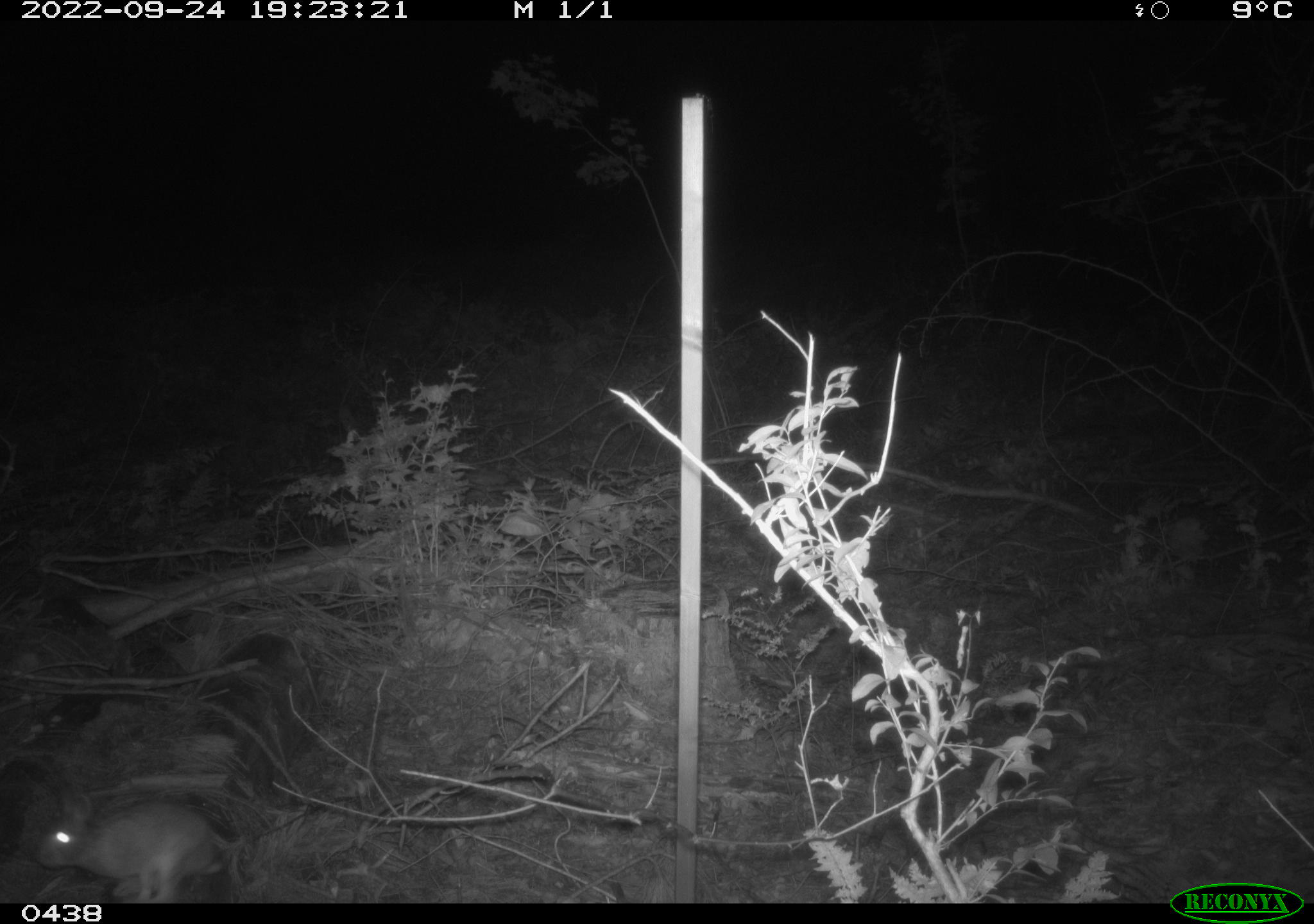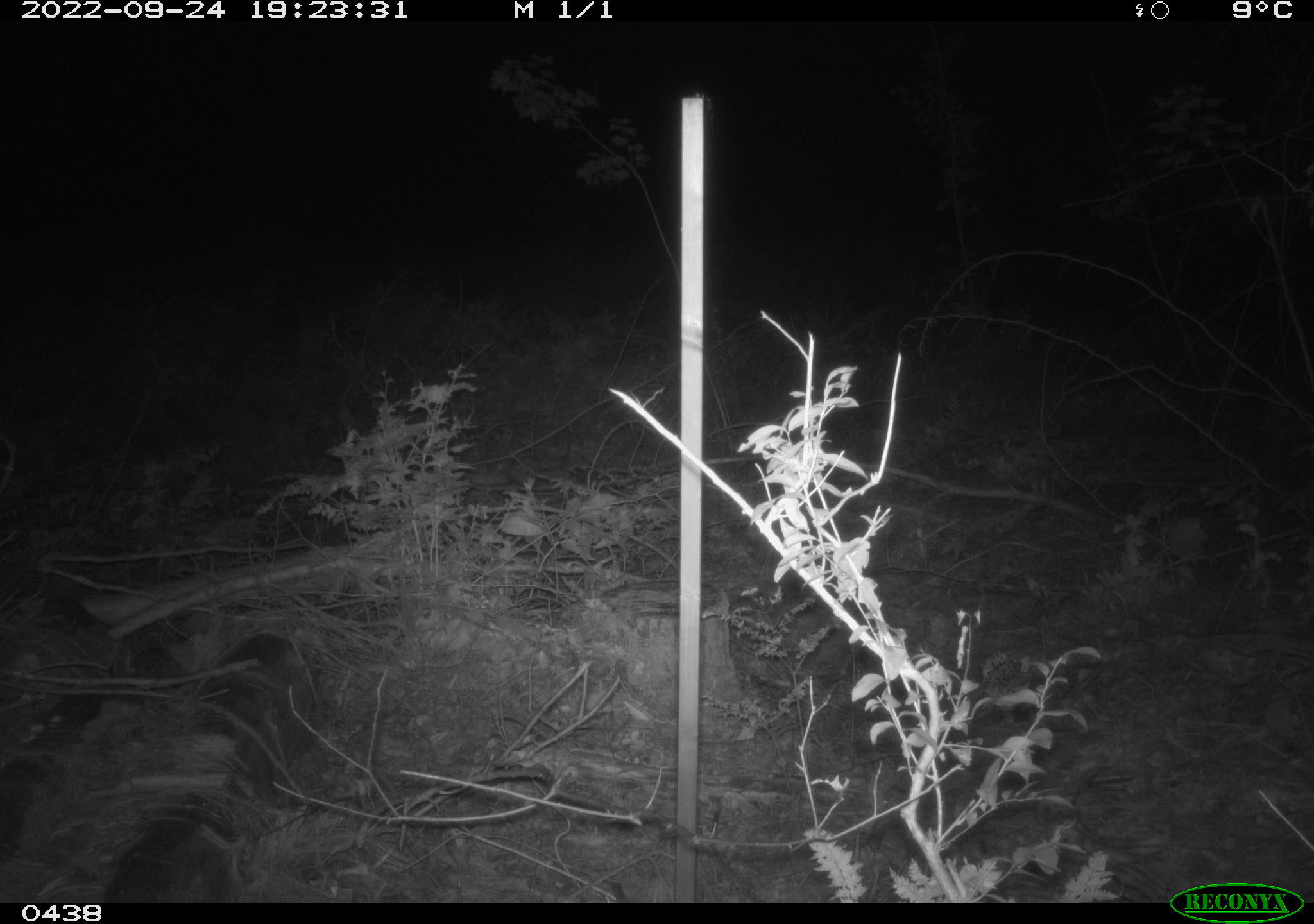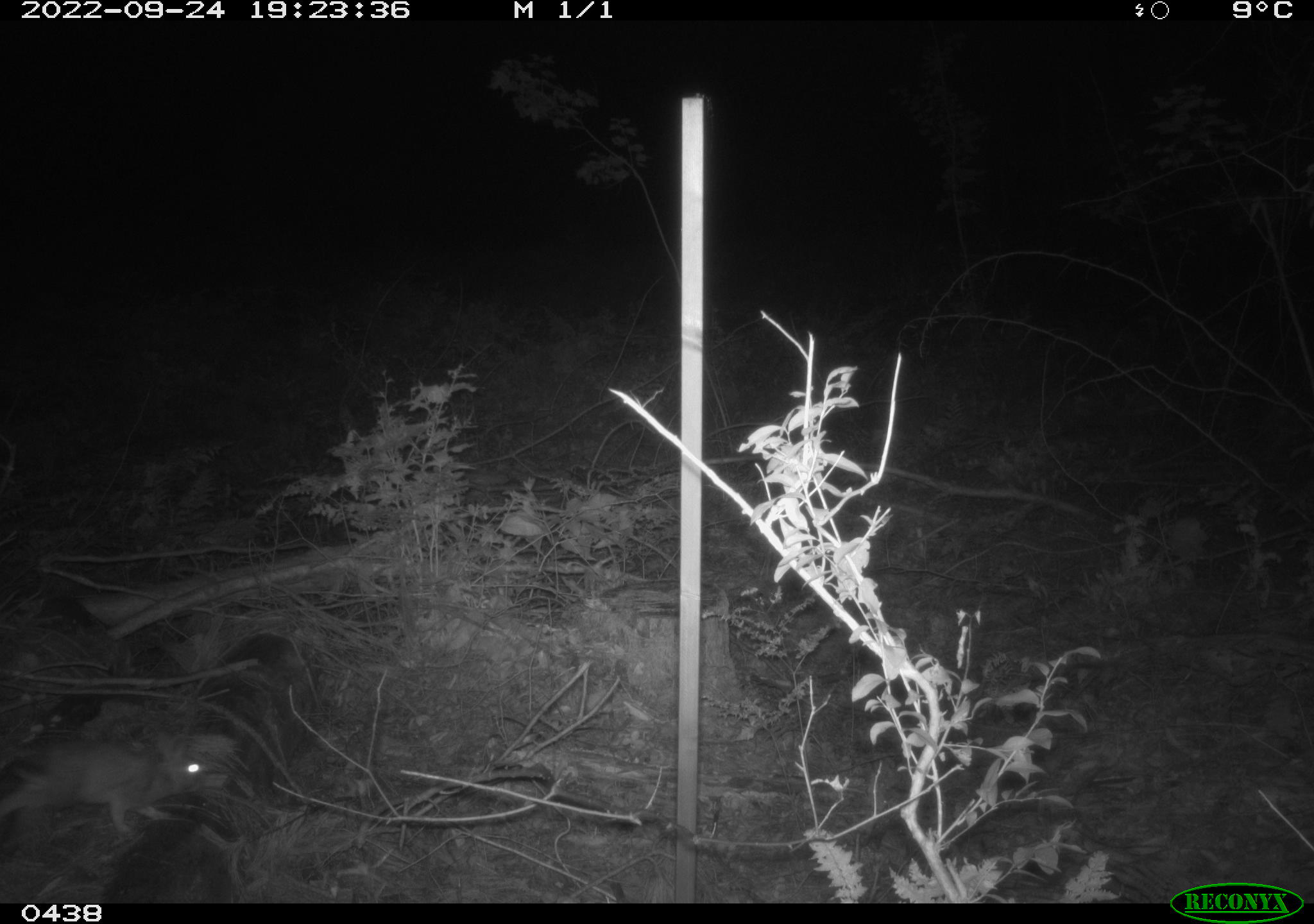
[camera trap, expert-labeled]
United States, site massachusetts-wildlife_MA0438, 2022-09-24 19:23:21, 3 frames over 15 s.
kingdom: Animalia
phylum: Chordata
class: Mammalia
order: Lagomorpha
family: Leporidae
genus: Sylvilagus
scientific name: Sylvilagus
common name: cottontail rabbit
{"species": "cottontail rabbit (Sylvilagus)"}